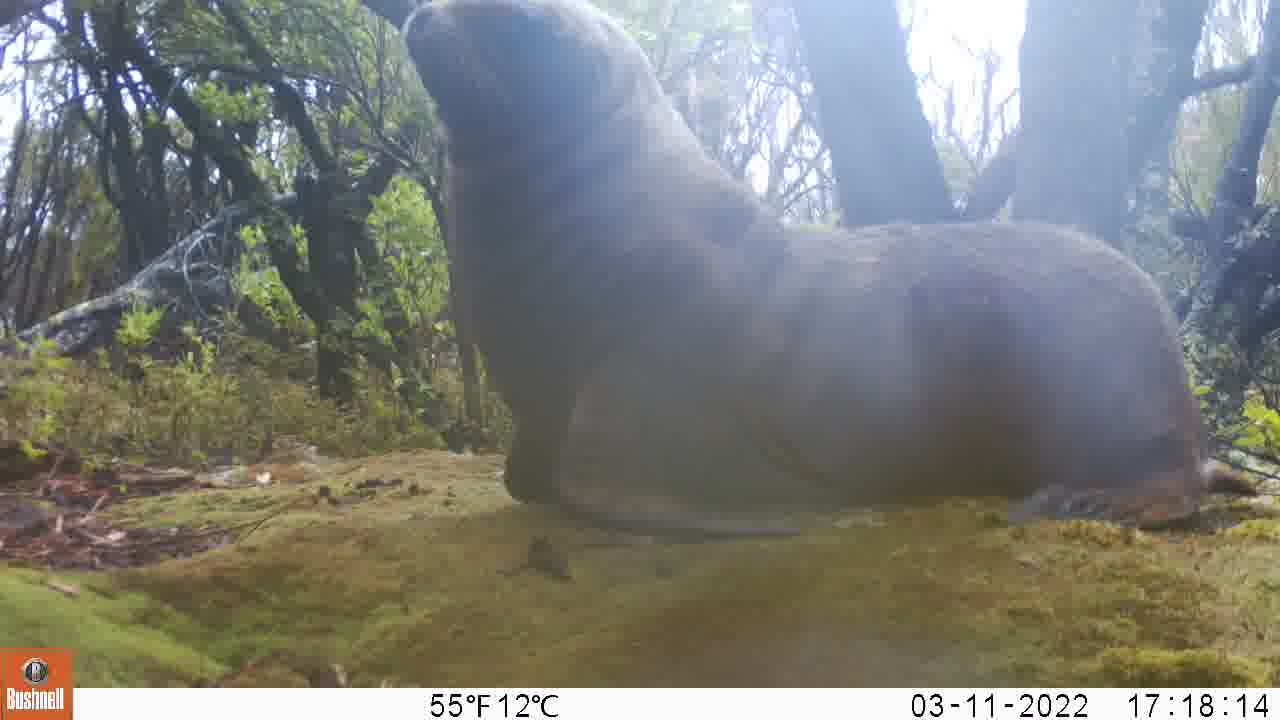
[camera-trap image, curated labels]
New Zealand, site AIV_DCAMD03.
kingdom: Animalia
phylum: Chordata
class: Mammalia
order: Carnivora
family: Otariidae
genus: Phocarctos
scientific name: Phocarctos hookeri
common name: new zealand sea lion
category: sealion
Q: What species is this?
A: Sealion (new zealand sea lion) (Phocarctos hookeri).